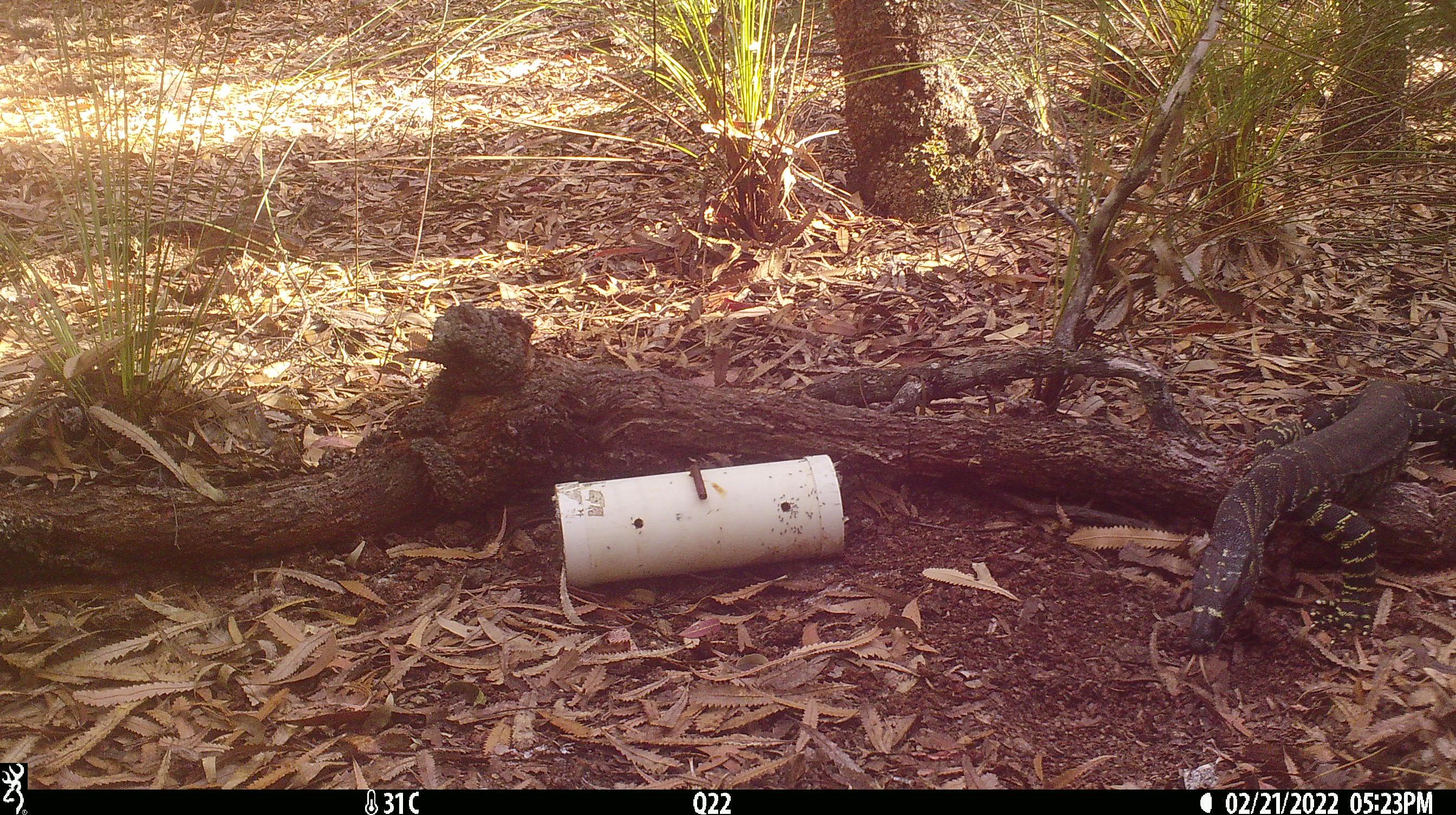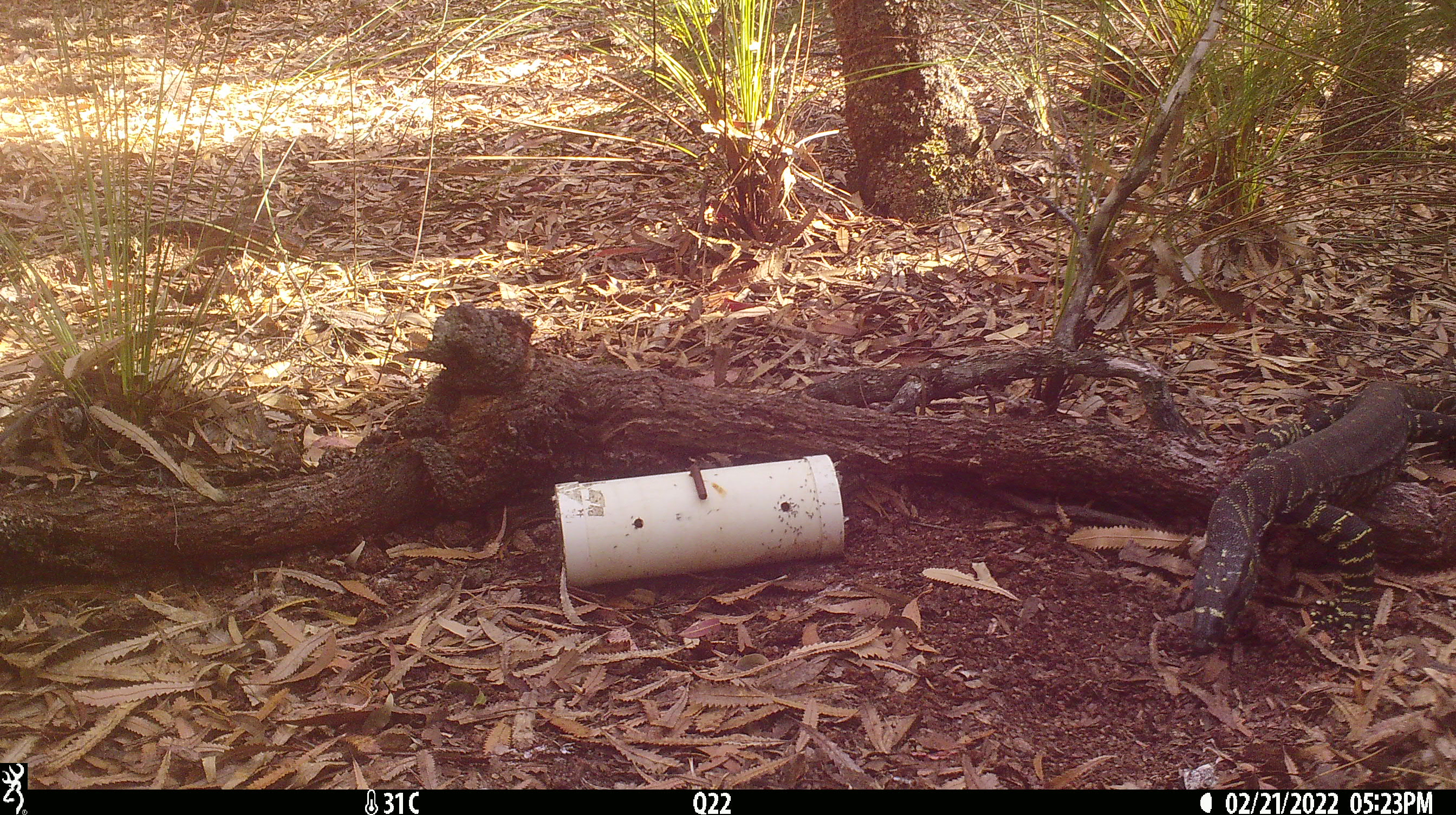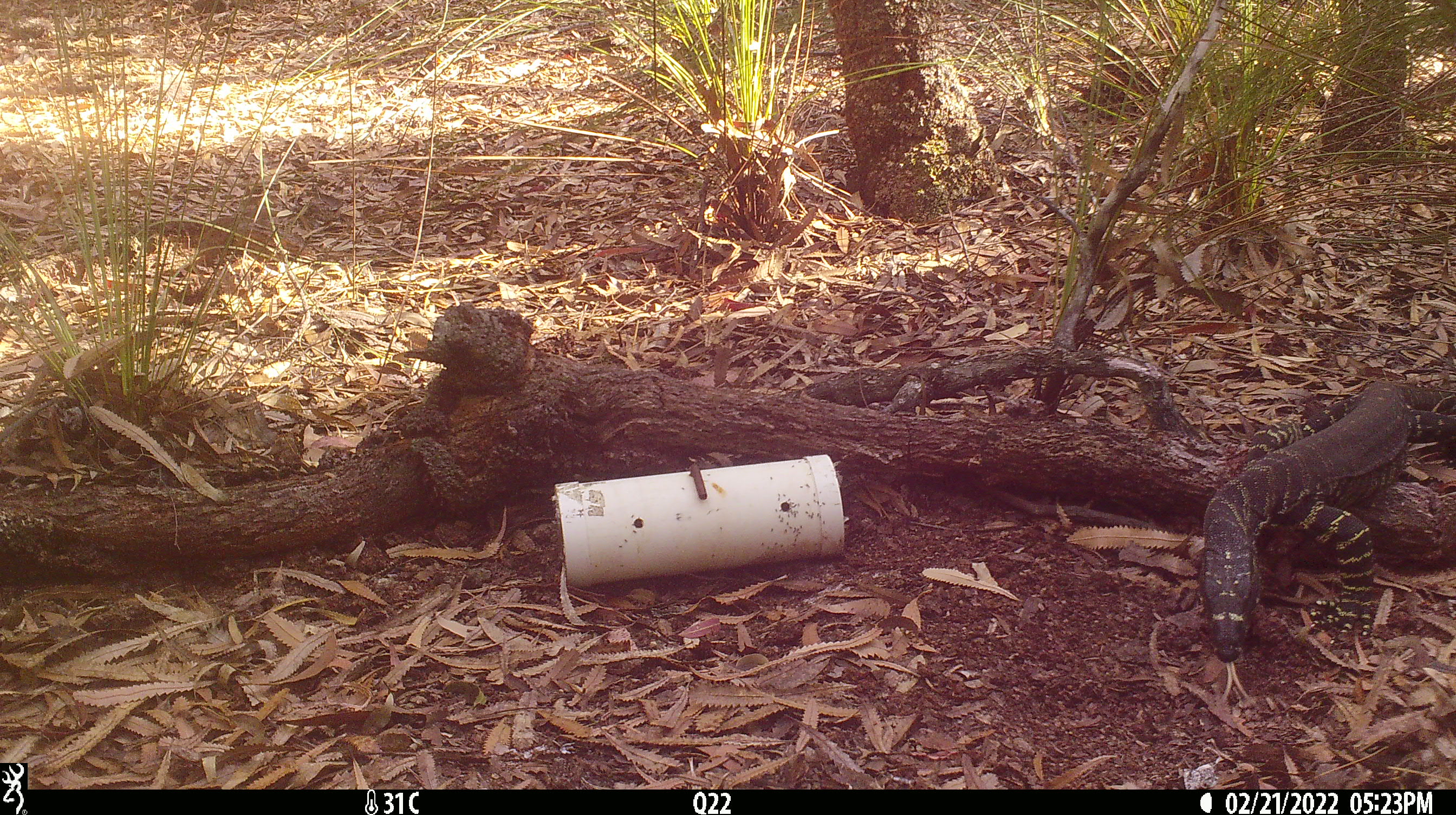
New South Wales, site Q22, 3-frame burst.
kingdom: Animalia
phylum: Chordata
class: Reptilia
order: Squamata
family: Varanidae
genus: Varanus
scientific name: Varanus varius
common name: lace monitor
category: goanna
Goanna (lace monitor) (Varanus varius).